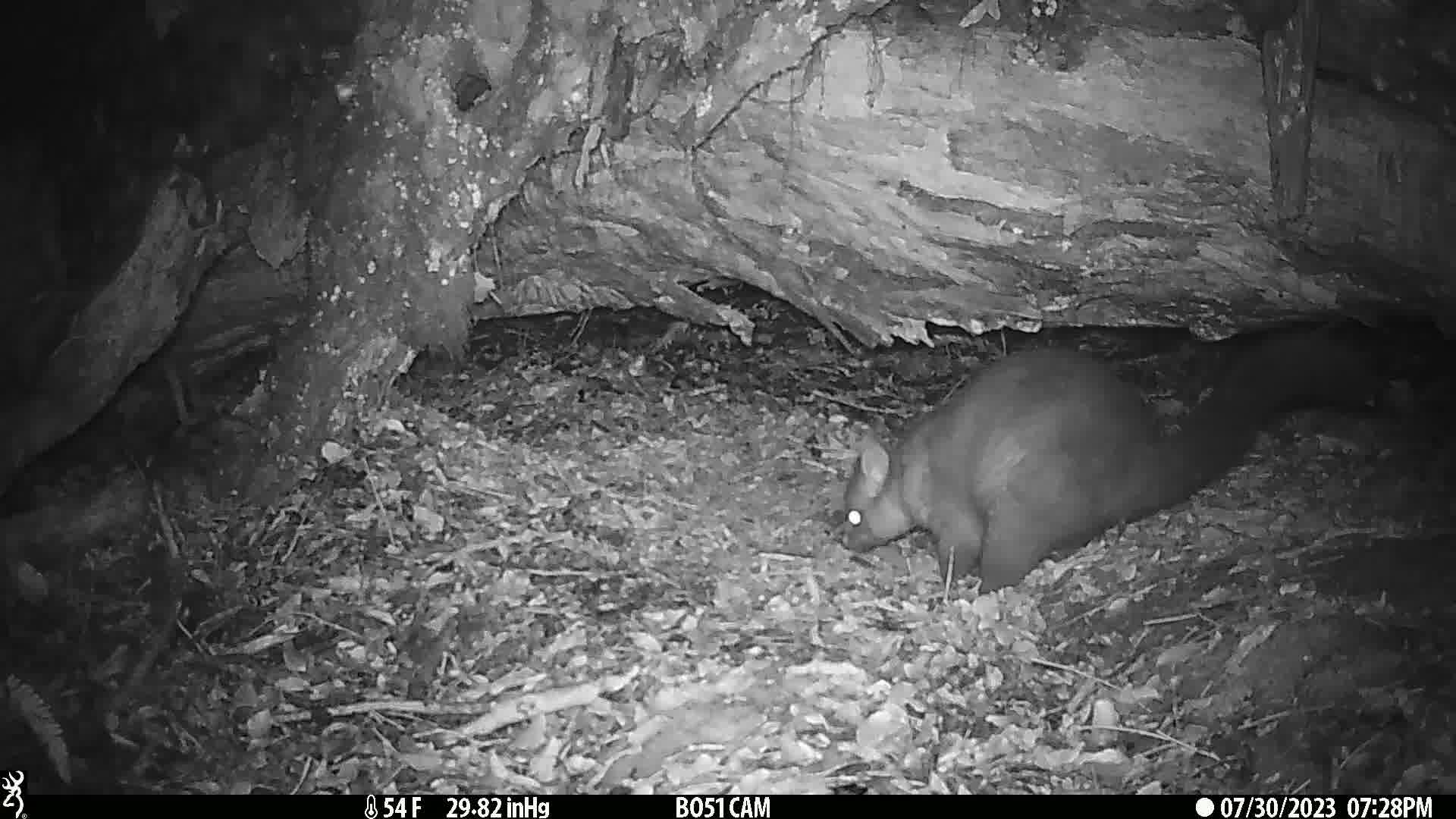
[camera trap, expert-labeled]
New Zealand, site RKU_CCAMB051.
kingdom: Animalia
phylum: Chordata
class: Mammalia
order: Diprotodontia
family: Phalangeridae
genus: Trichosurus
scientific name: Trichosurus vulpecula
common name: common brushtail possum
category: possum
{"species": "possum (common brushtail possum) (Trichosurus vulpecula)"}